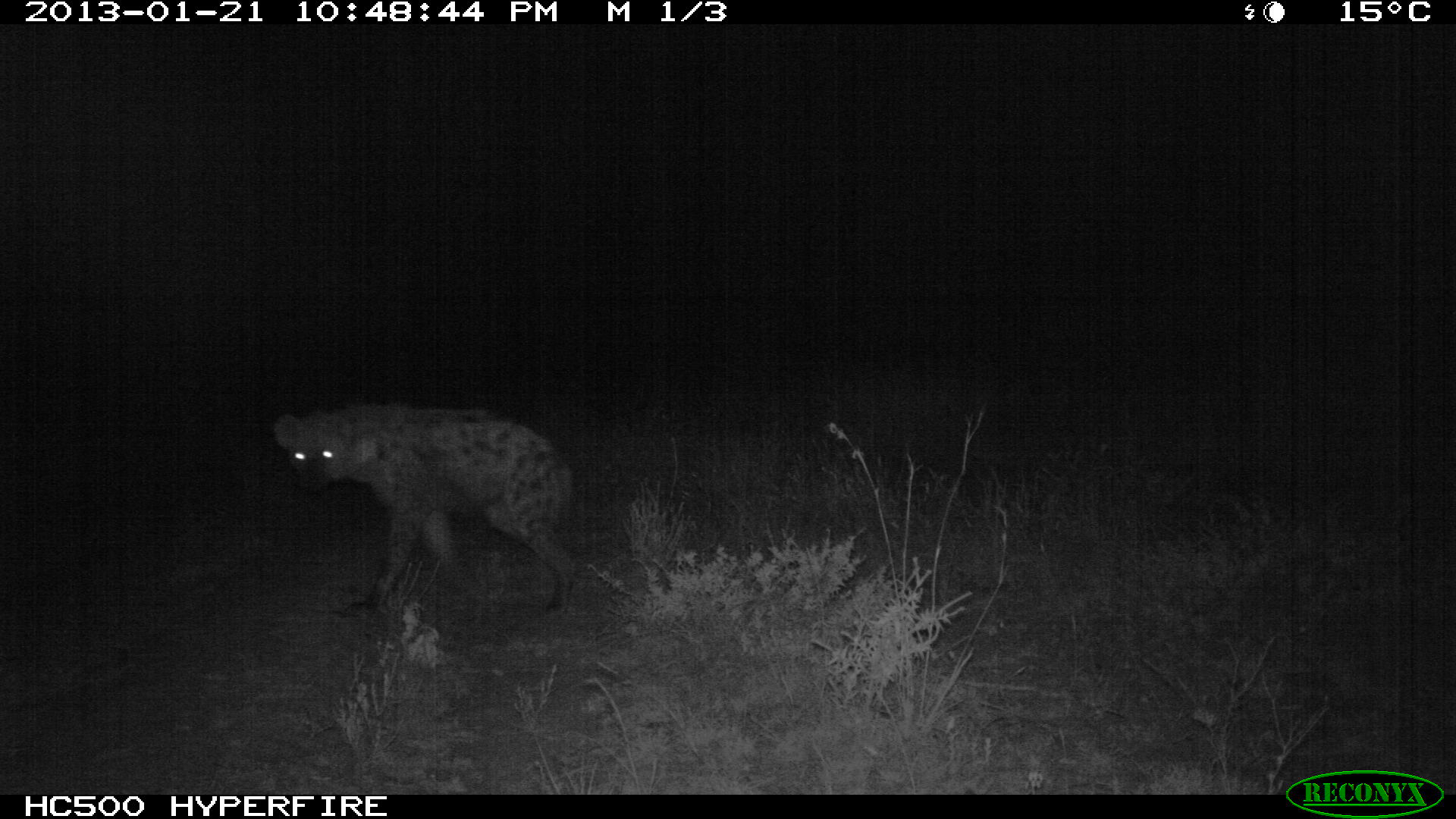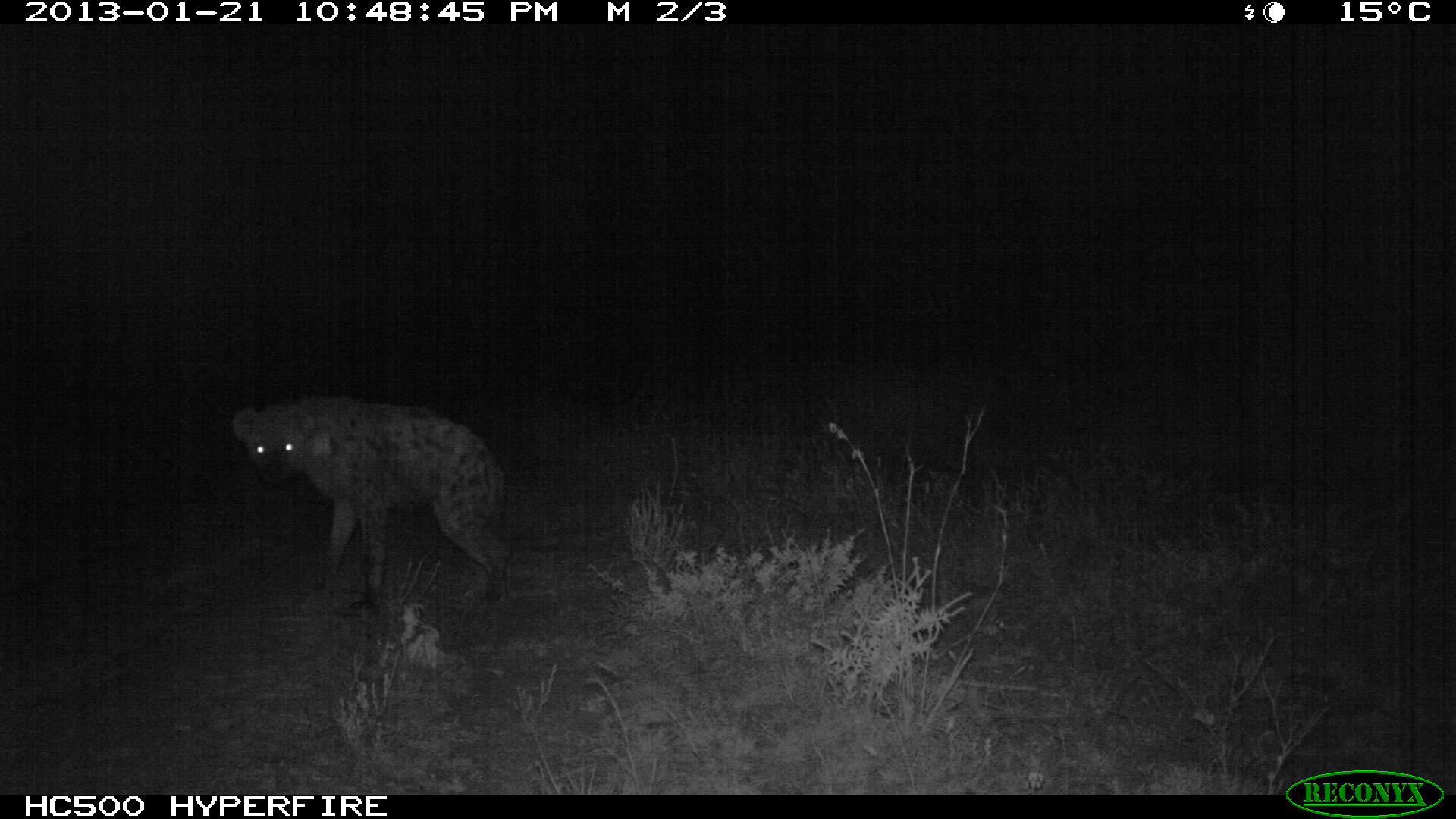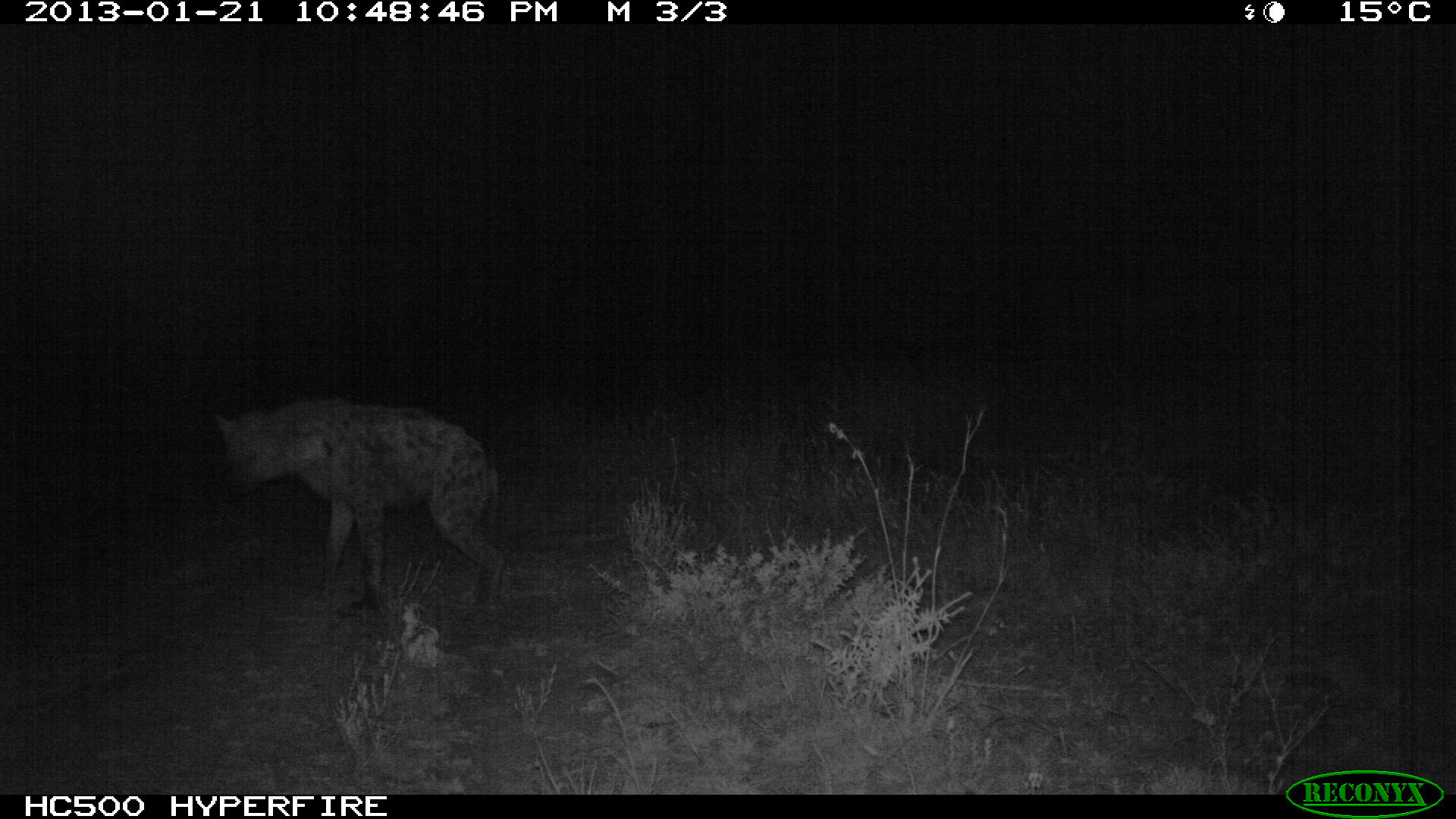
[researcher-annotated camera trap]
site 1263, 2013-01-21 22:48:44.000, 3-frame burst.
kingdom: Animalia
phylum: Chordata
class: Mammalia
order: Carnivora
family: Hyaenidae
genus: Crocuta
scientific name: Crocuta crocuta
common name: spotted hyena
Crocuta crocuta (spotted hyena), count 1.